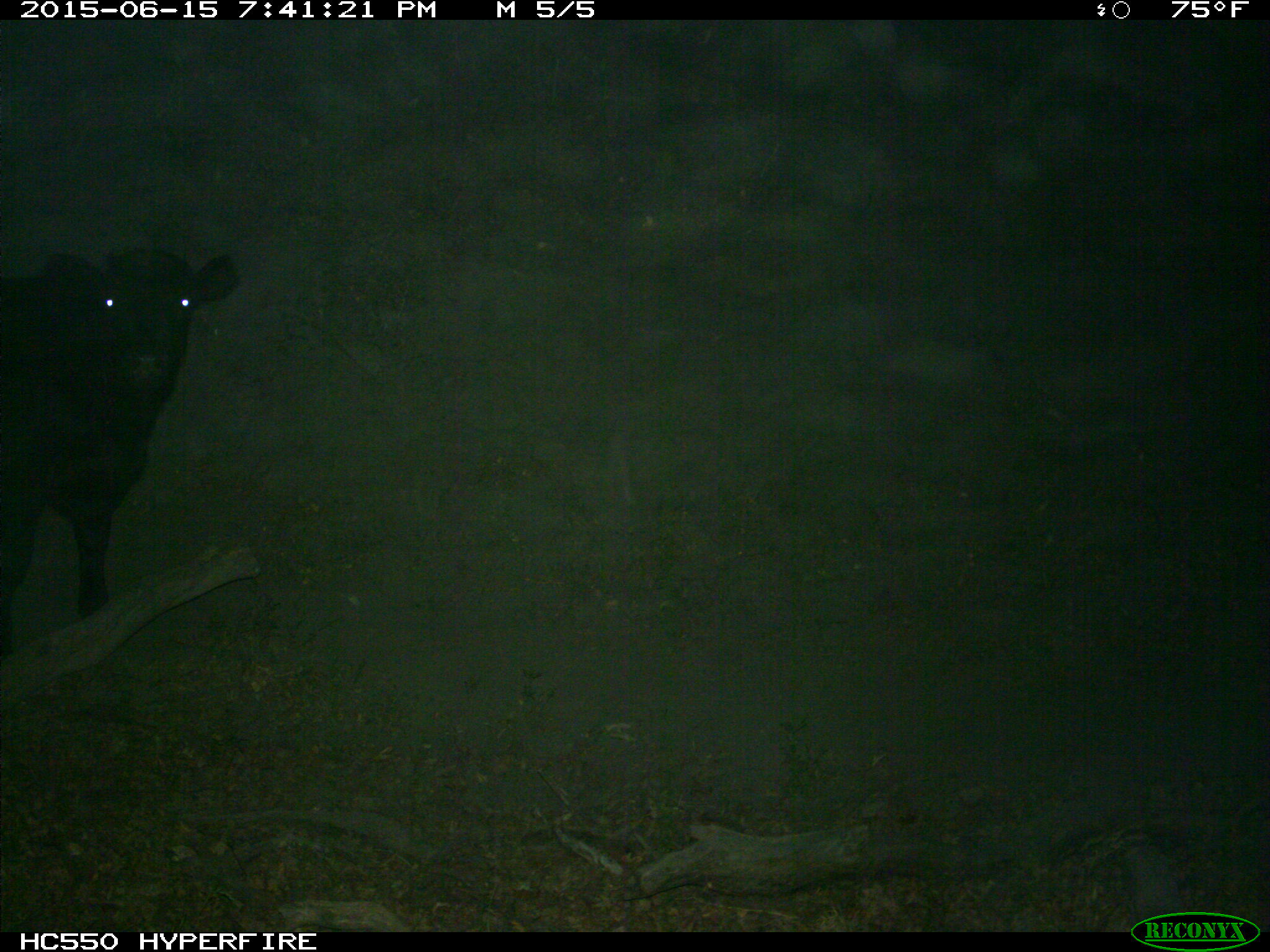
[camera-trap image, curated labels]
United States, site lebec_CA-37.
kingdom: Animalia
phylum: Chordata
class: Mammalia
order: Artiodactyla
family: Bovidae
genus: Bos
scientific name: Bos taurus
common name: domestic cow